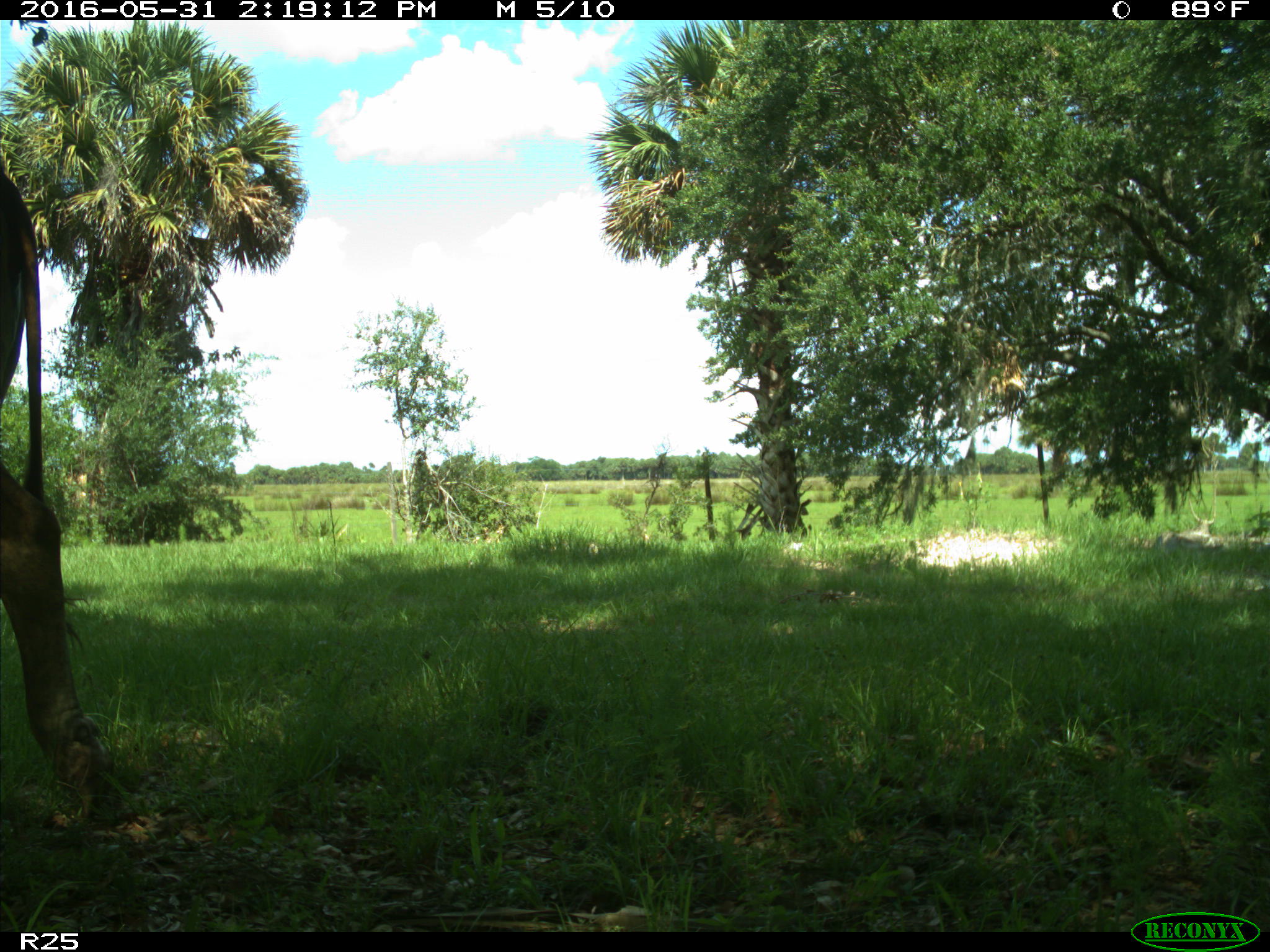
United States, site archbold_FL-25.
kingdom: Animalia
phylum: Chordata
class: Mammalia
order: Artiodactyla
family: Bovidae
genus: Bos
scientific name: Bos taurus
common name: domestic cow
Bos taurus (domestic cow).